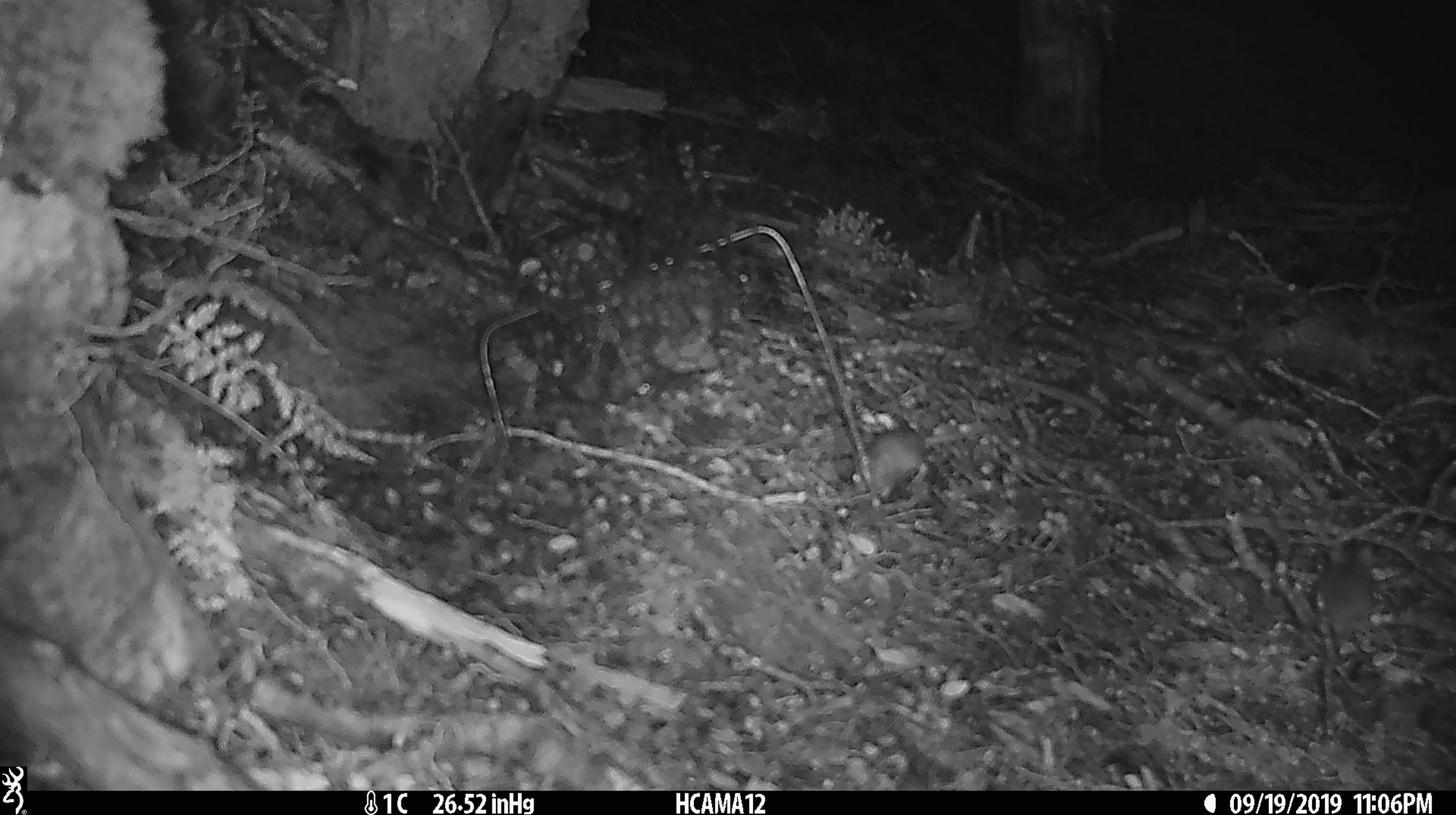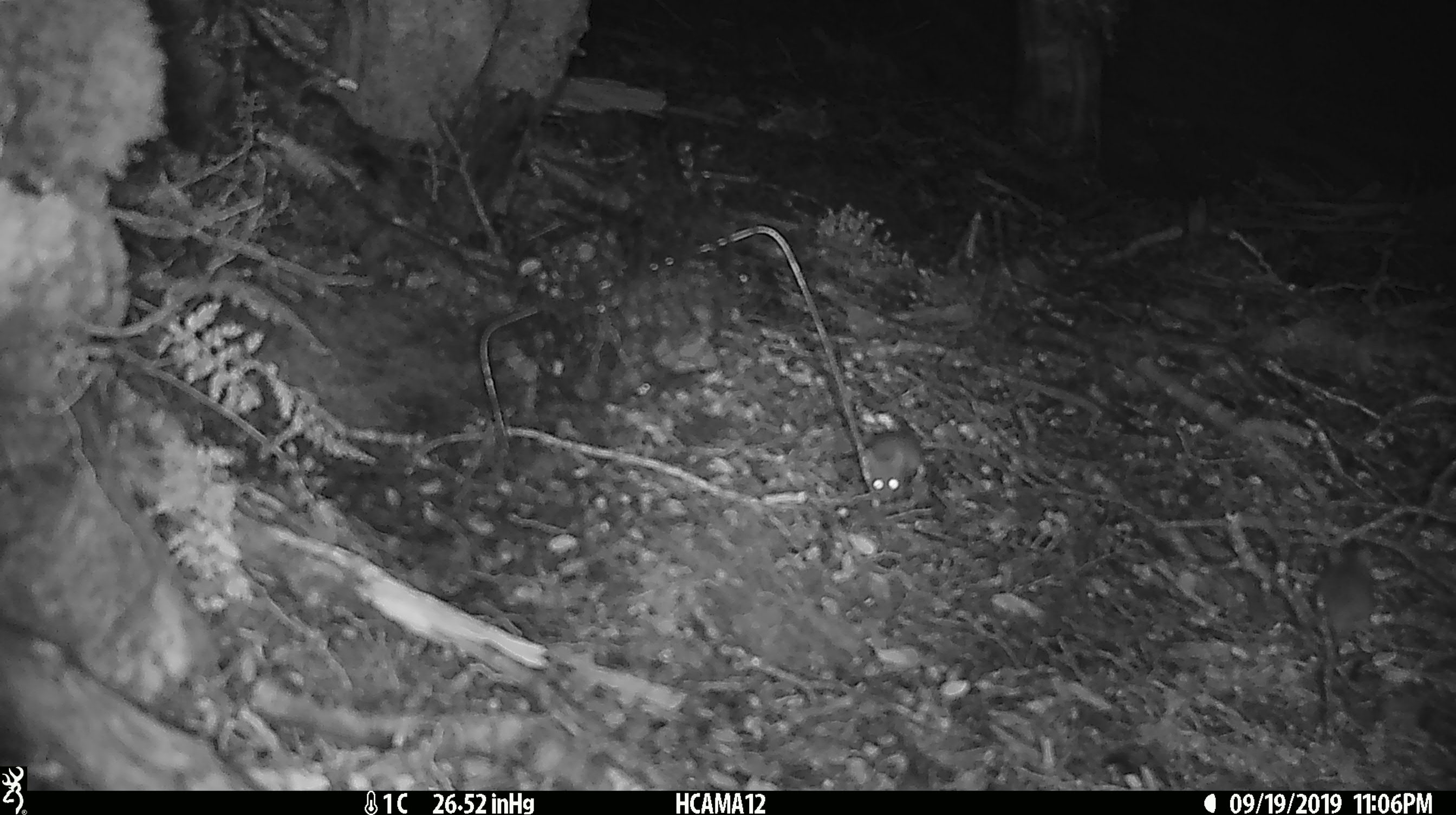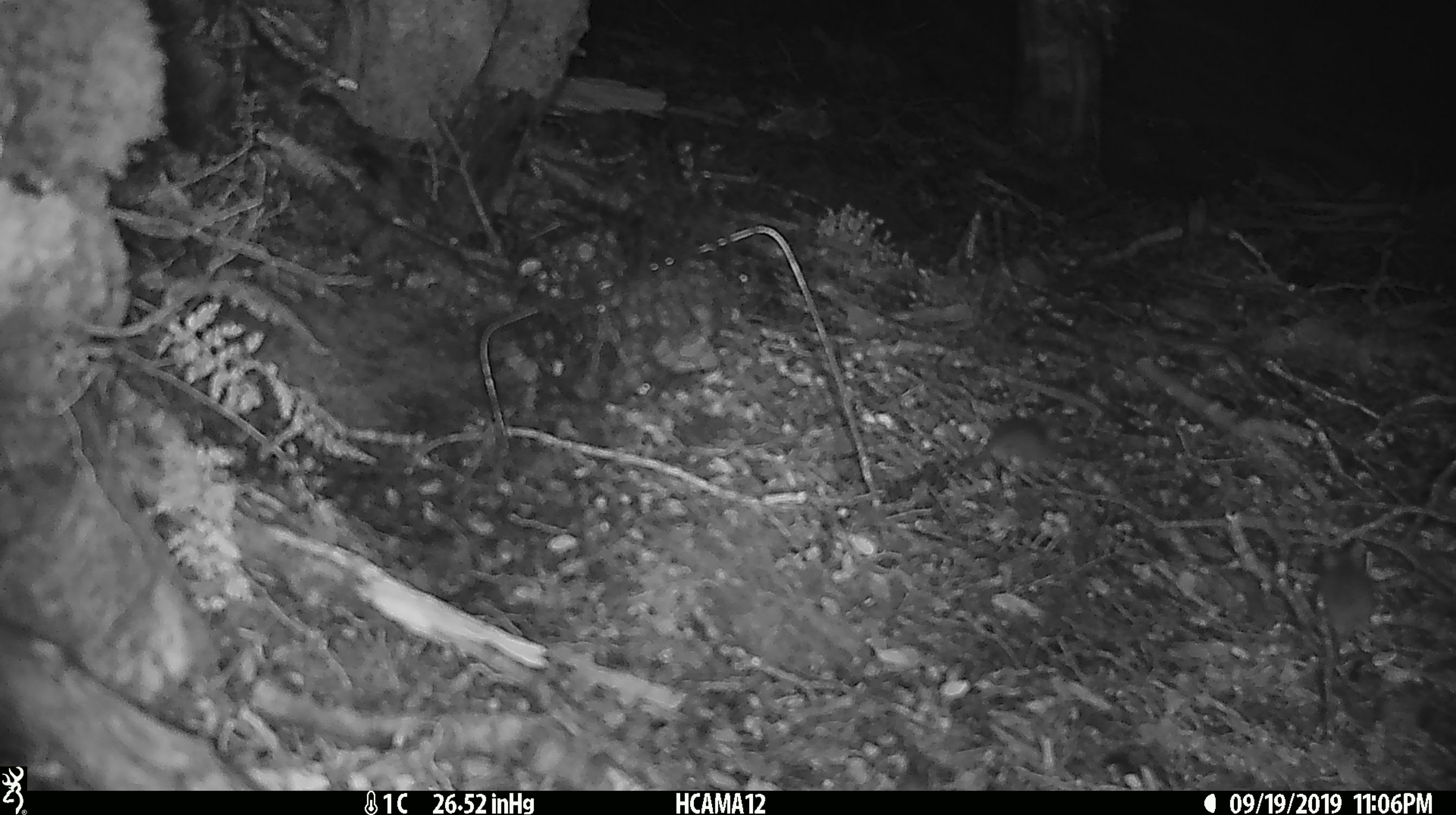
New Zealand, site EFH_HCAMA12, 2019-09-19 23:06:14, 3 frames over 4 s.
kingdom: Animalia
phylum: Chordata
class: Mammalia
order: Rodentia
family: Muridae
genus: Mus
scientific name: Mus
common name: mouse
Mouse (Mus).